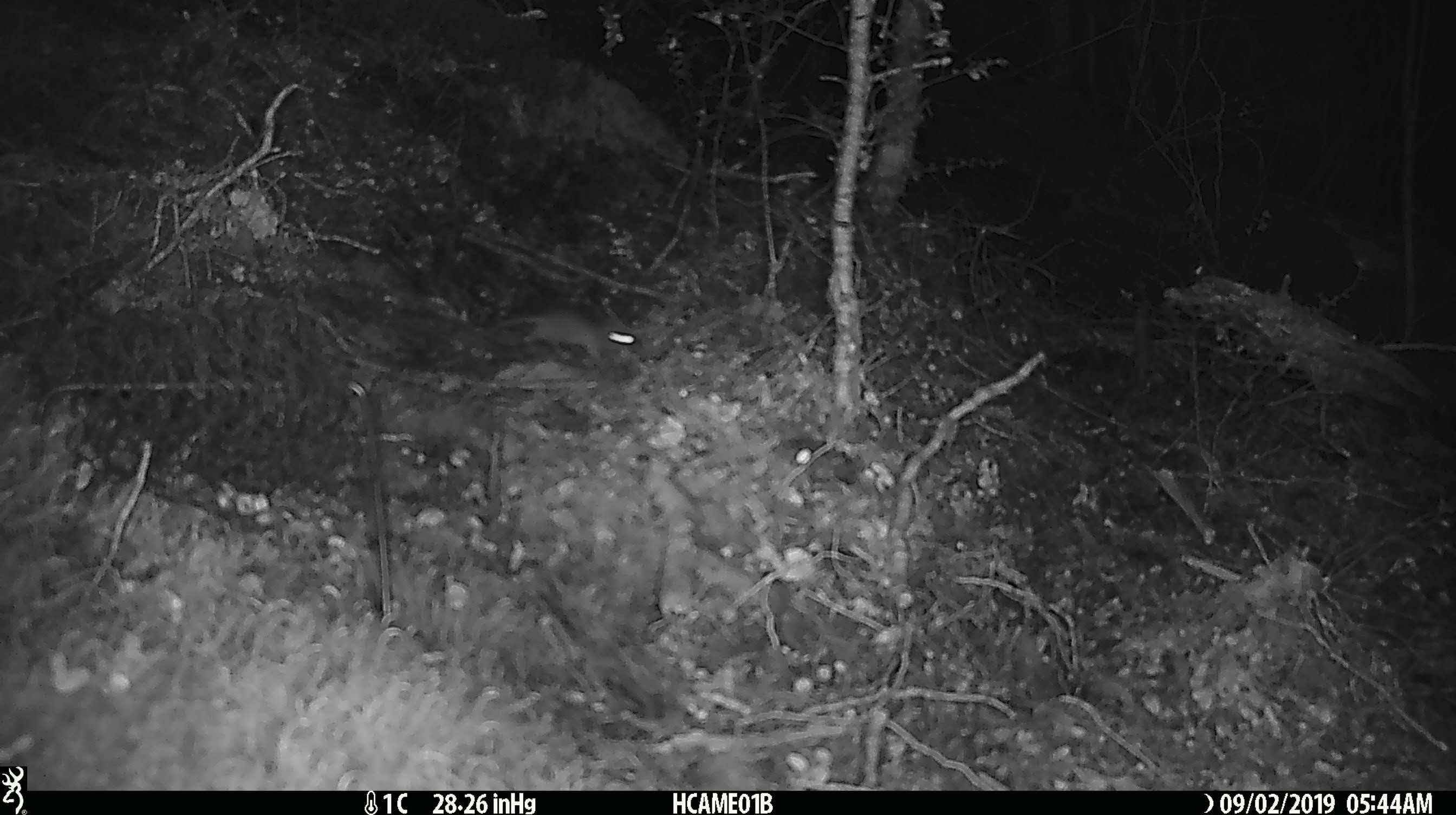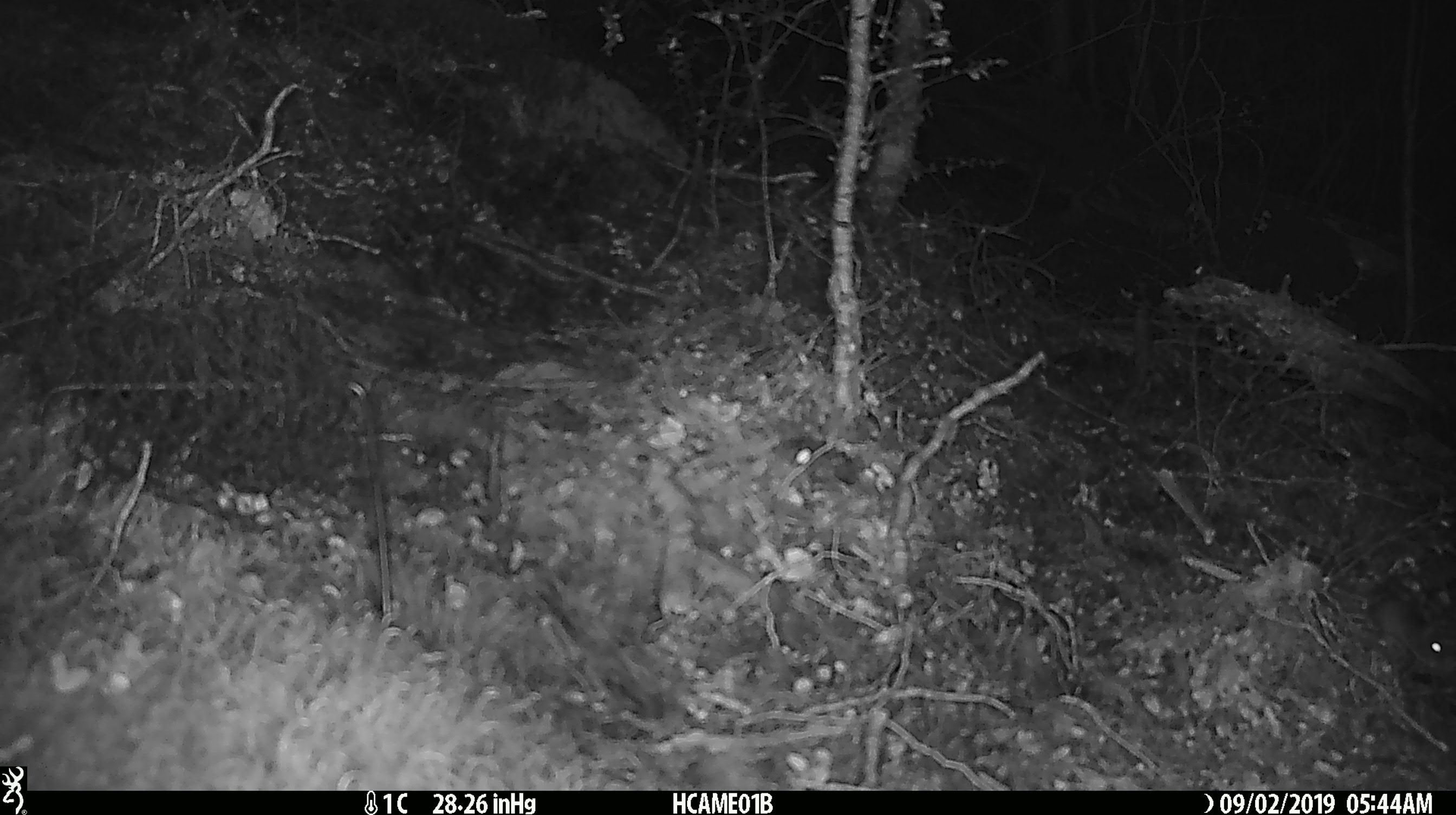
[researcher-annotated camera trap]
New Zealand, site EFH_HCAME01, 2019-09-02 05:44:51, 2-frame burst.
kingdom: Animalia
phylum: Chordata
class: Mammalia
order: Rodentia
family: Muridae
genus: Mus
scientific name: Mus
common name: mouse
Mouse (Mus).